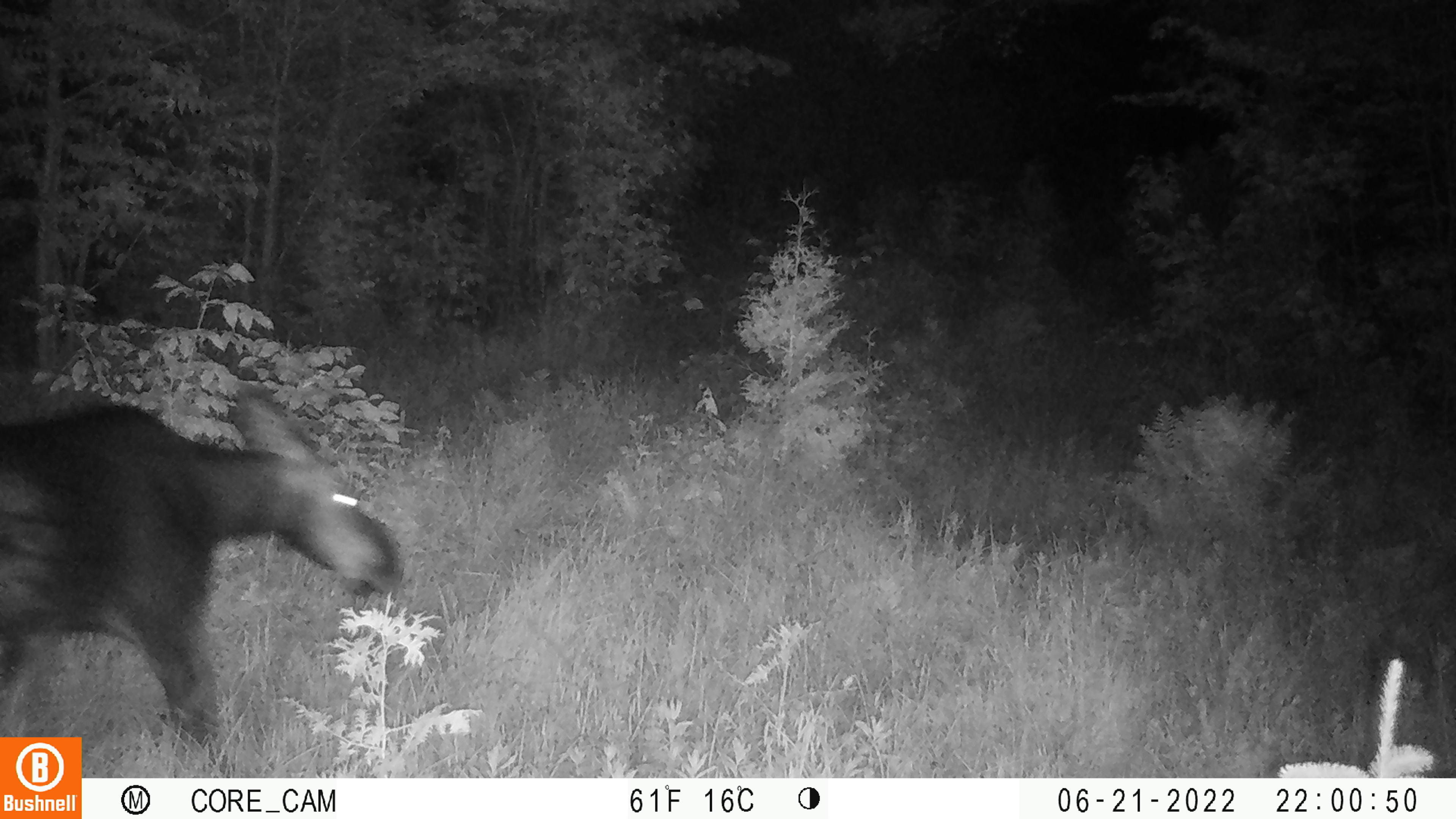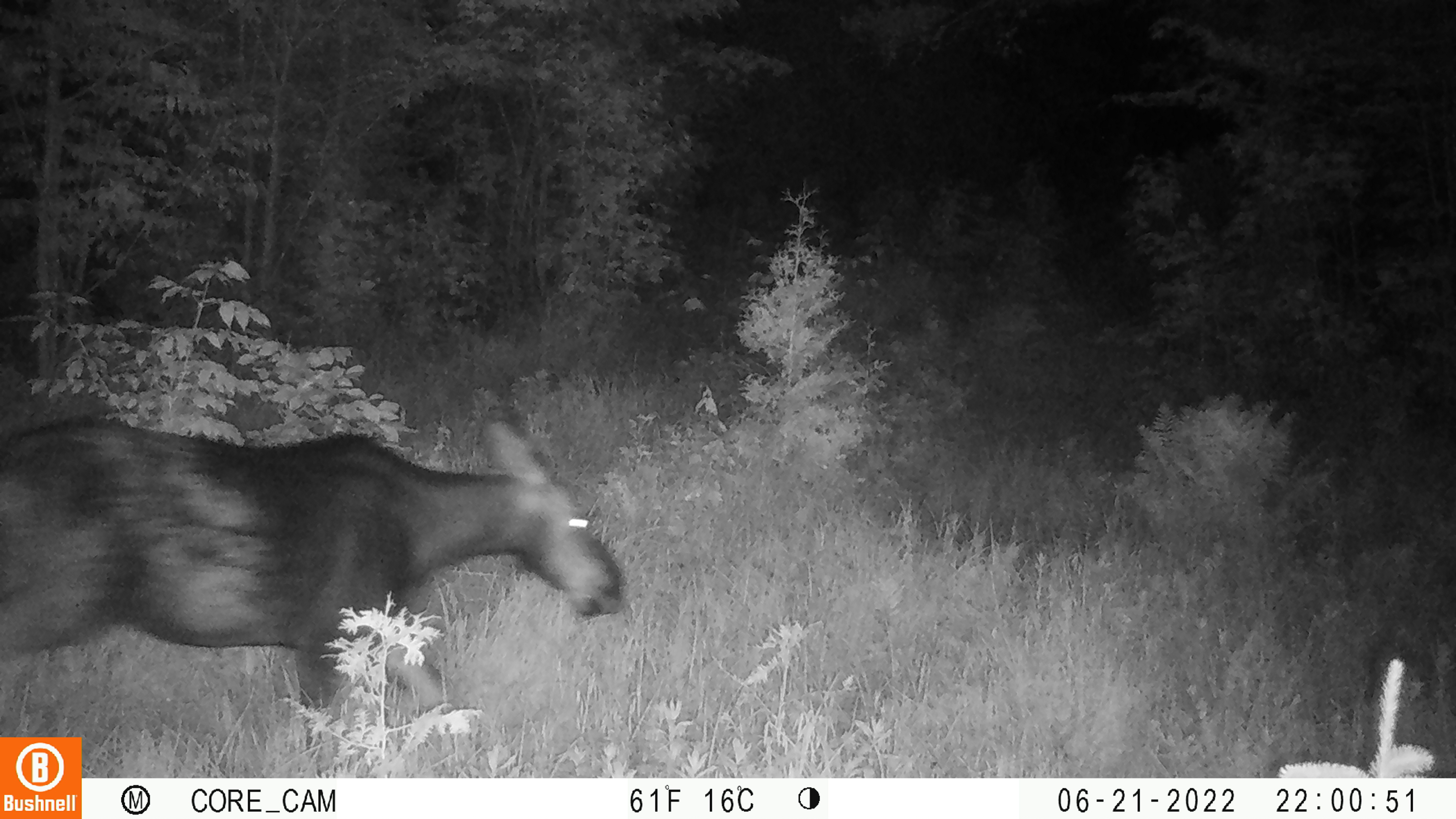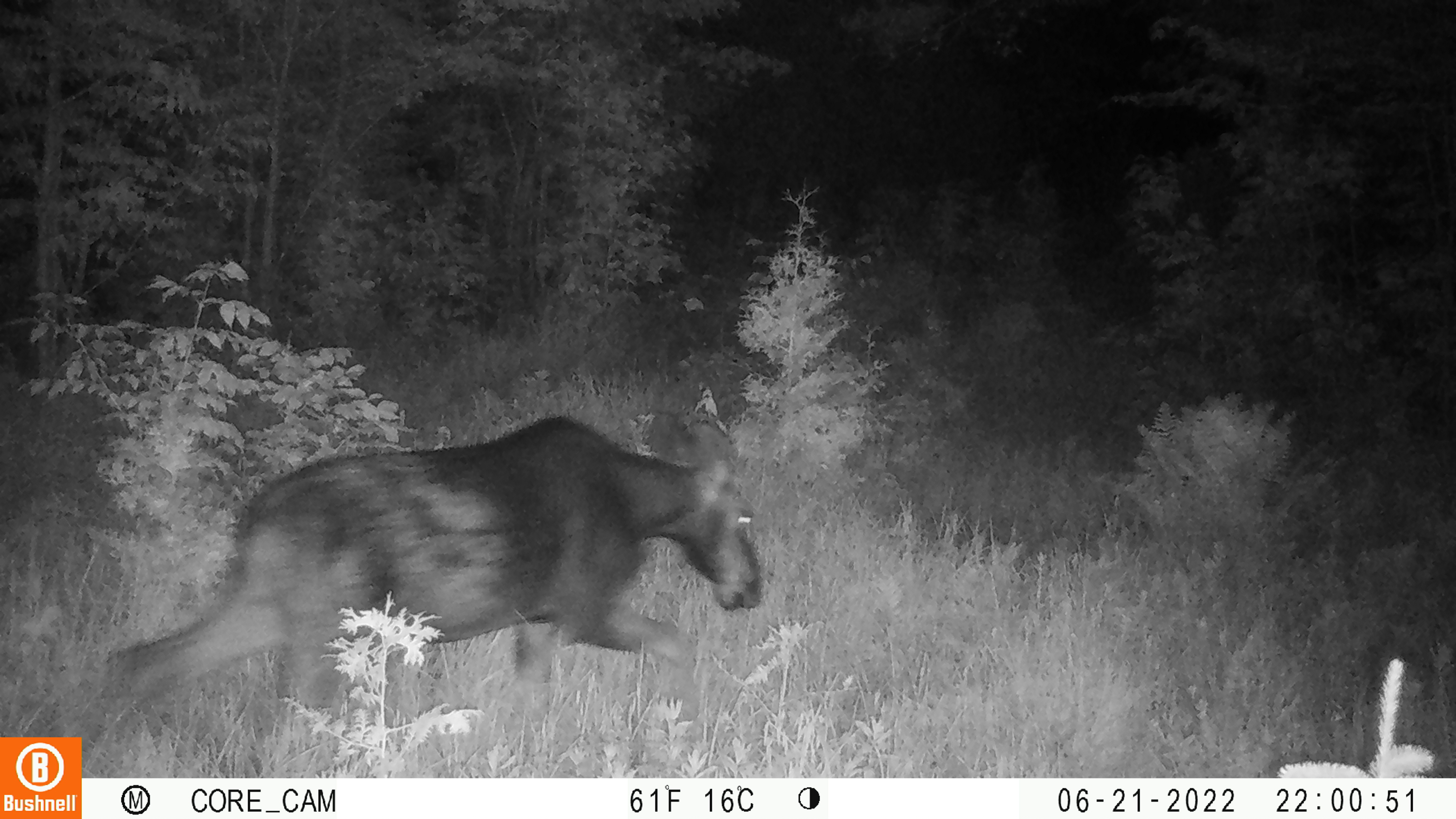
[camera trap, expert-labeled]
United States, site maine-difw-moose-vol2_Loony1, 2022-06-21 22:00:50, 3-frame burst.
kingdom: Animalia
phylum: Chordata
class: Mammalia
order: Artiodactyla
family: Cervidae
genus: Alces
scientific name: Alces alces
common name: moose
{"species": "moose (Alces alces)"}